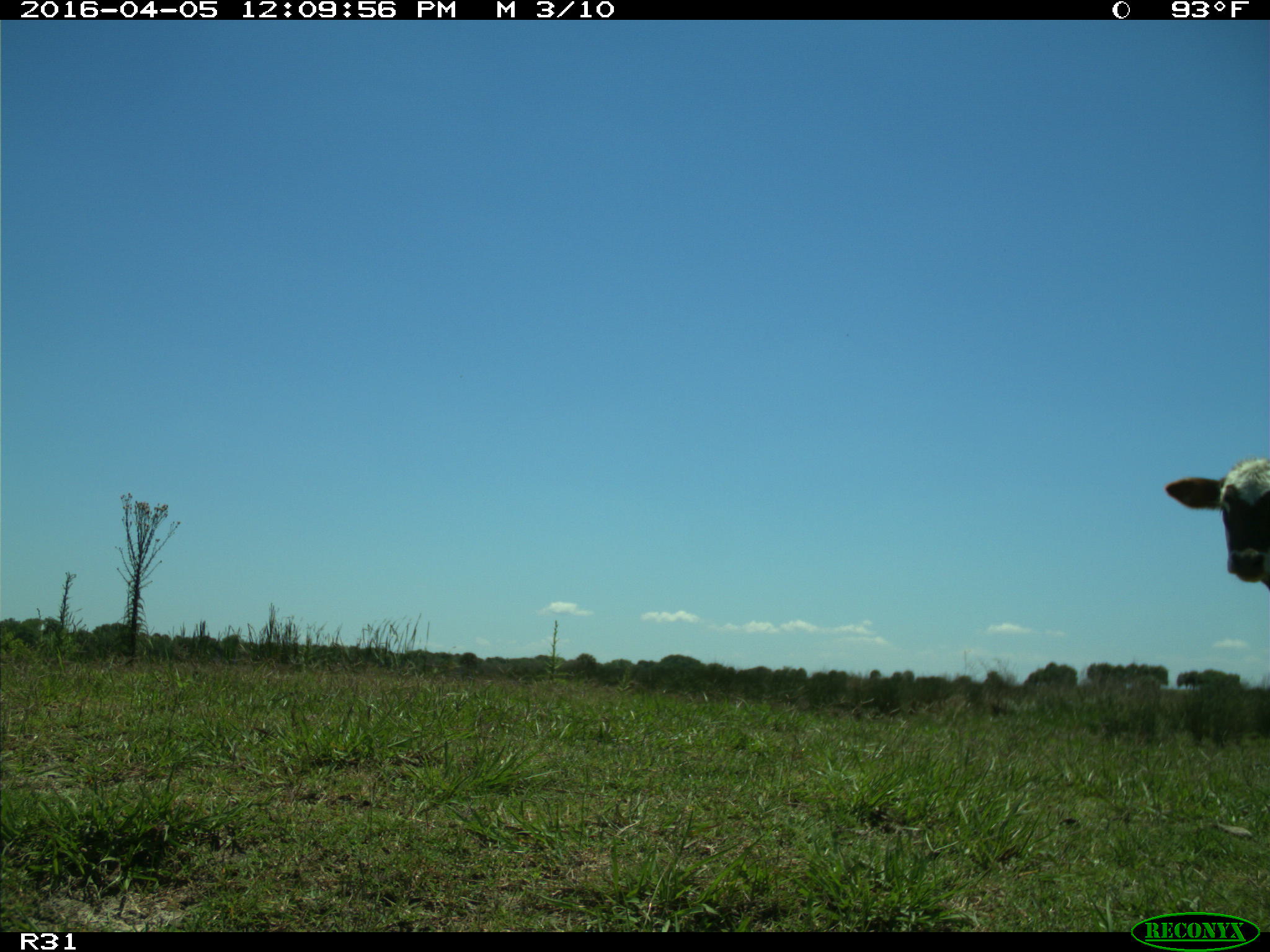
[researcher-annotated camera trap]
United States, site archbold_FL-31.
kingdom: Animalia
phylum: Chordata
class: Mammalia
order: Artiodactyla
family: Bovidae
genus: Bos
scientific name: Bos taurus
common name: domestic cow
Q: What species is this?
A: Bos taurus (domestic cow).